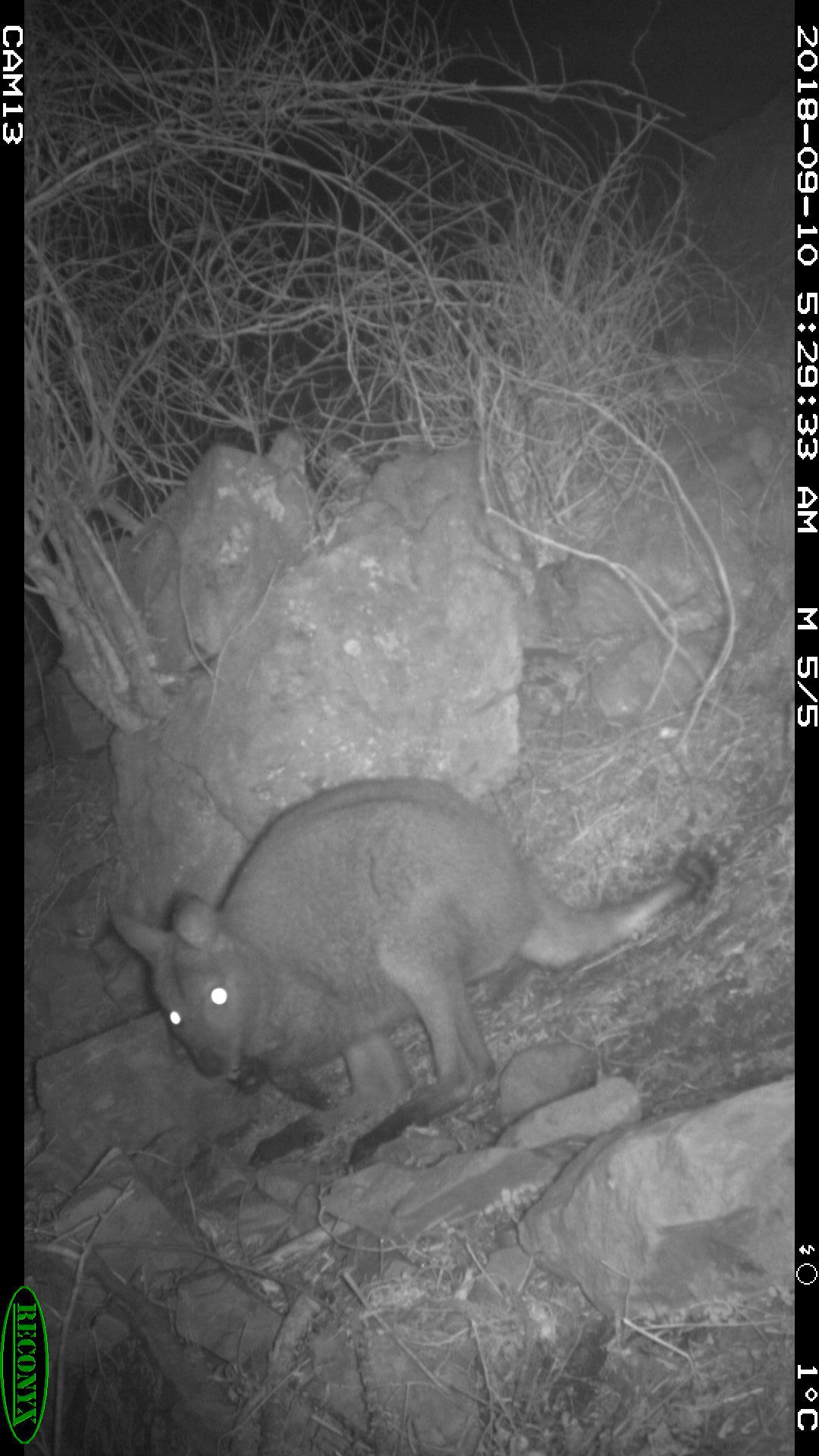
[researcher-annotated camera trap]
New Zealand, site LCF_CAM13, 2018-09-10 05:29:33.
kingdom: Animalia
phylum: Chordata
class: Mammalia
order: Diprotodontia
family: Macropodidae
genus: Notamacropus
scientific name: Notamacropus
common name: wallaby